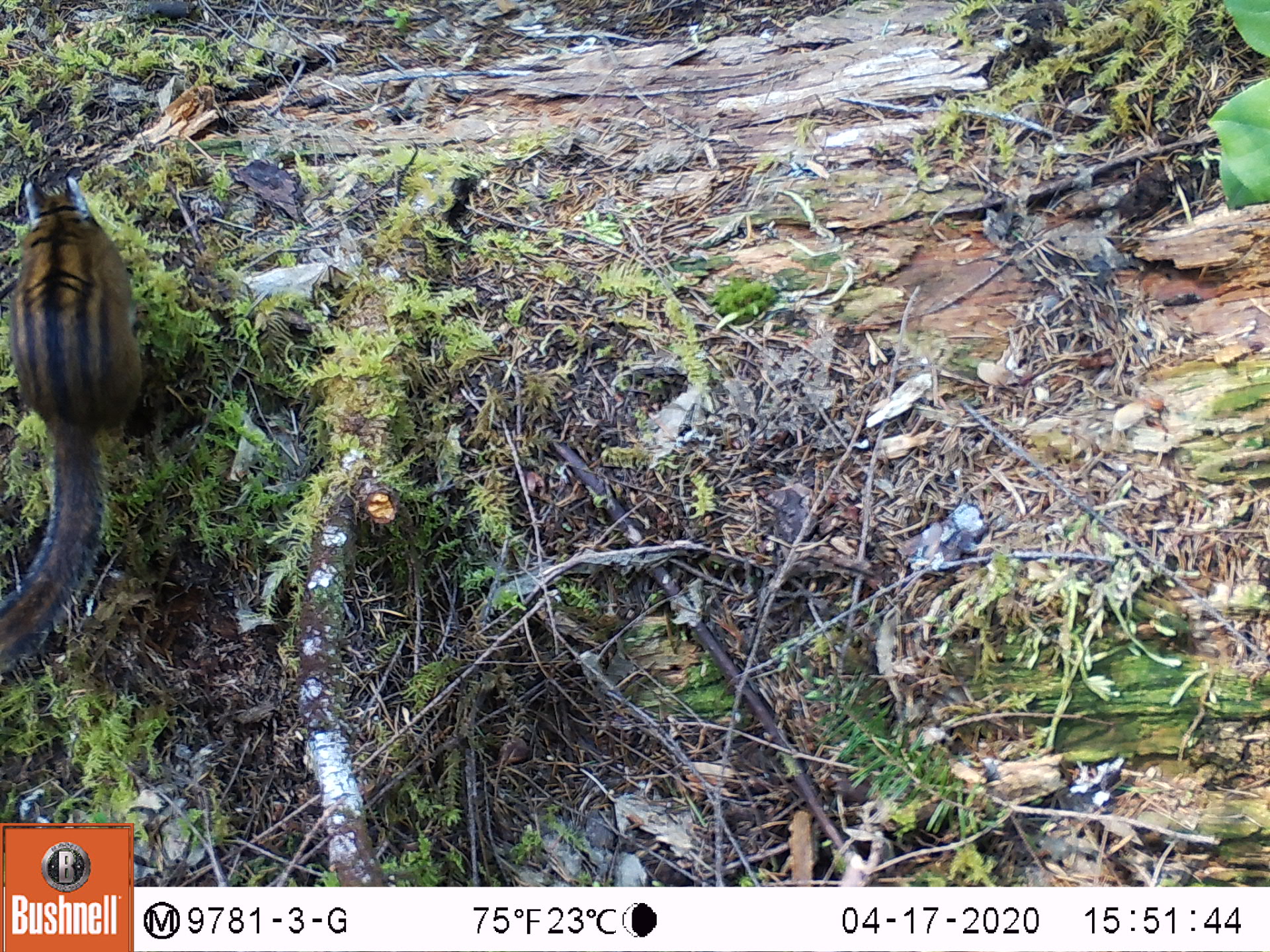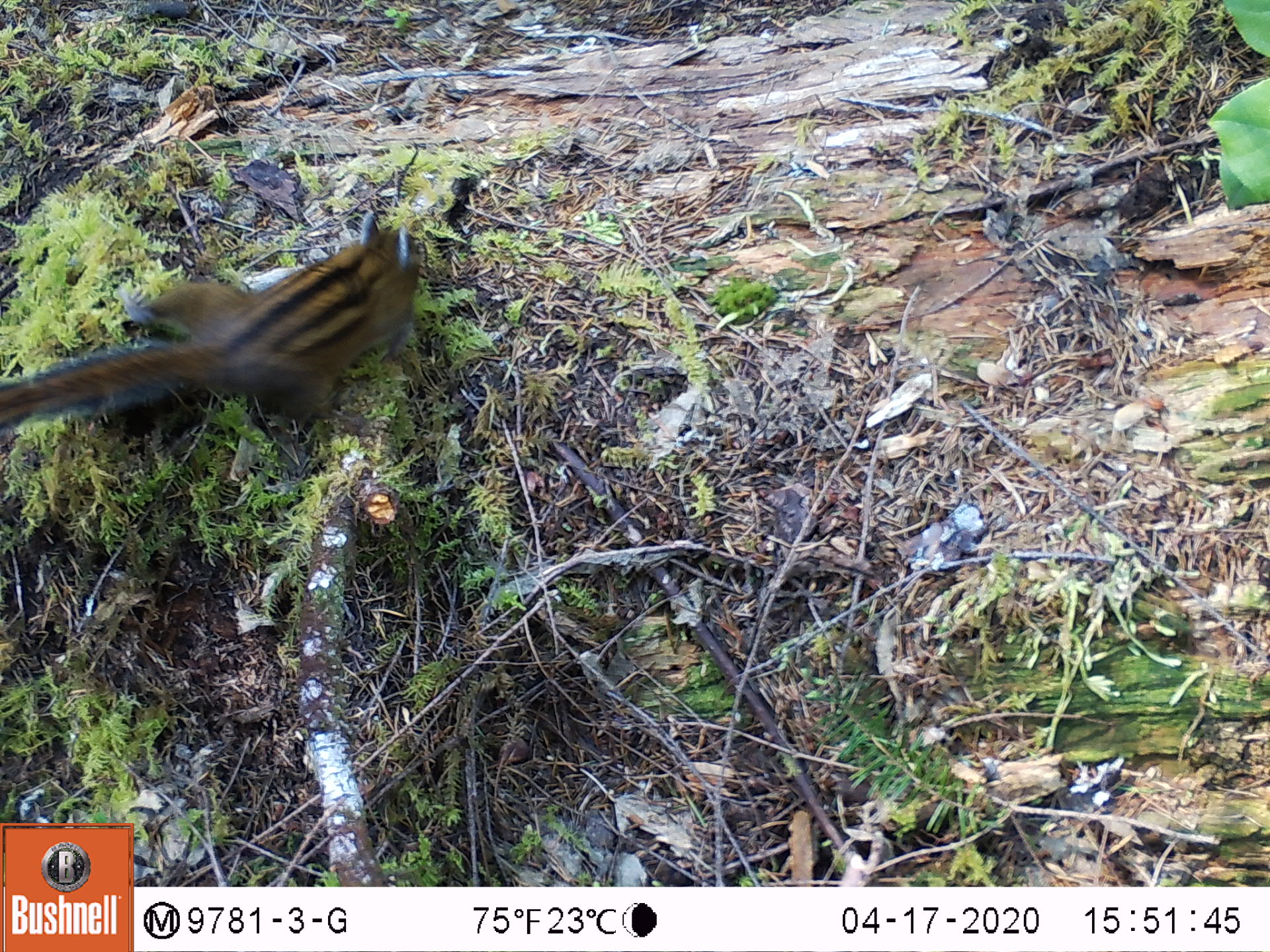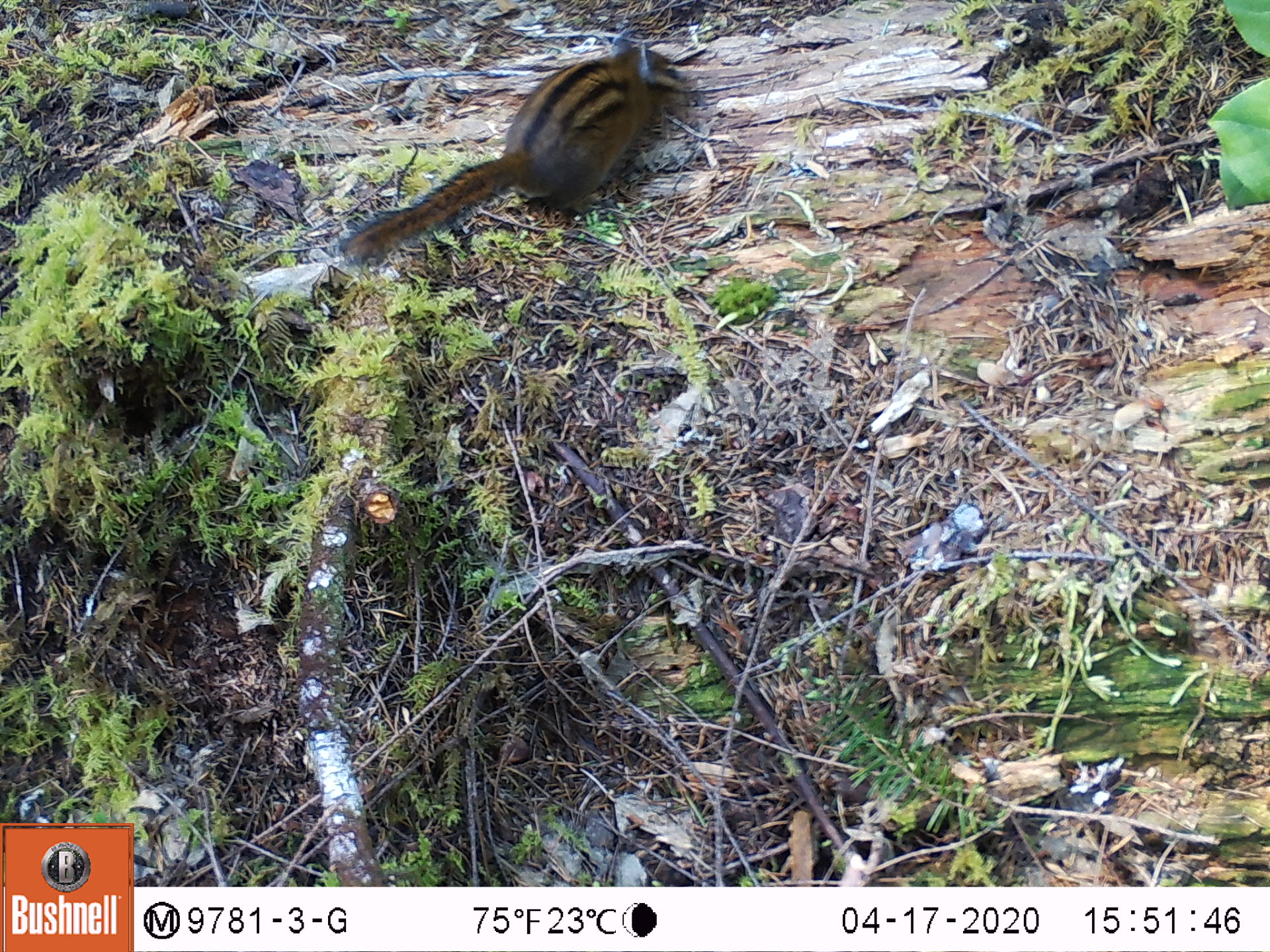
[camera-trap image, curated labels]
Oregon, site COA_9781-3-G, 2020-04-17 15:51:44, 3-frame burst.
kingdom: Animalia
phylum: Chordata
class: Mammalia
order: Rodentia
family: Sciuridae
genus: Neotamias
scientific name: Neotamias townsendii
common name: townsend's chipmunk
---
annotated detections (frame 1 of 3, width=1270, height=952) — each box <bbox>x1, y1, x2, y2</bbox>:
townsend's chipmunk: <bbox>5, 164, 155, 695</bbox>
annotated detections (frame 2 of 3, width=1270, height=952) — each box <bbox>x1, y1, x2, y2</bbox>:
townsend's chipmunk: <bbox>0, 195, 428, 452</bbox>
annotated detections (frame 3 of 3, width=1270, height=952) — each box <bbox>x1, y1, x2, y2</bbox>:
townsend's chipmunk: <bbox>332, 25, 690, 270</bbox>